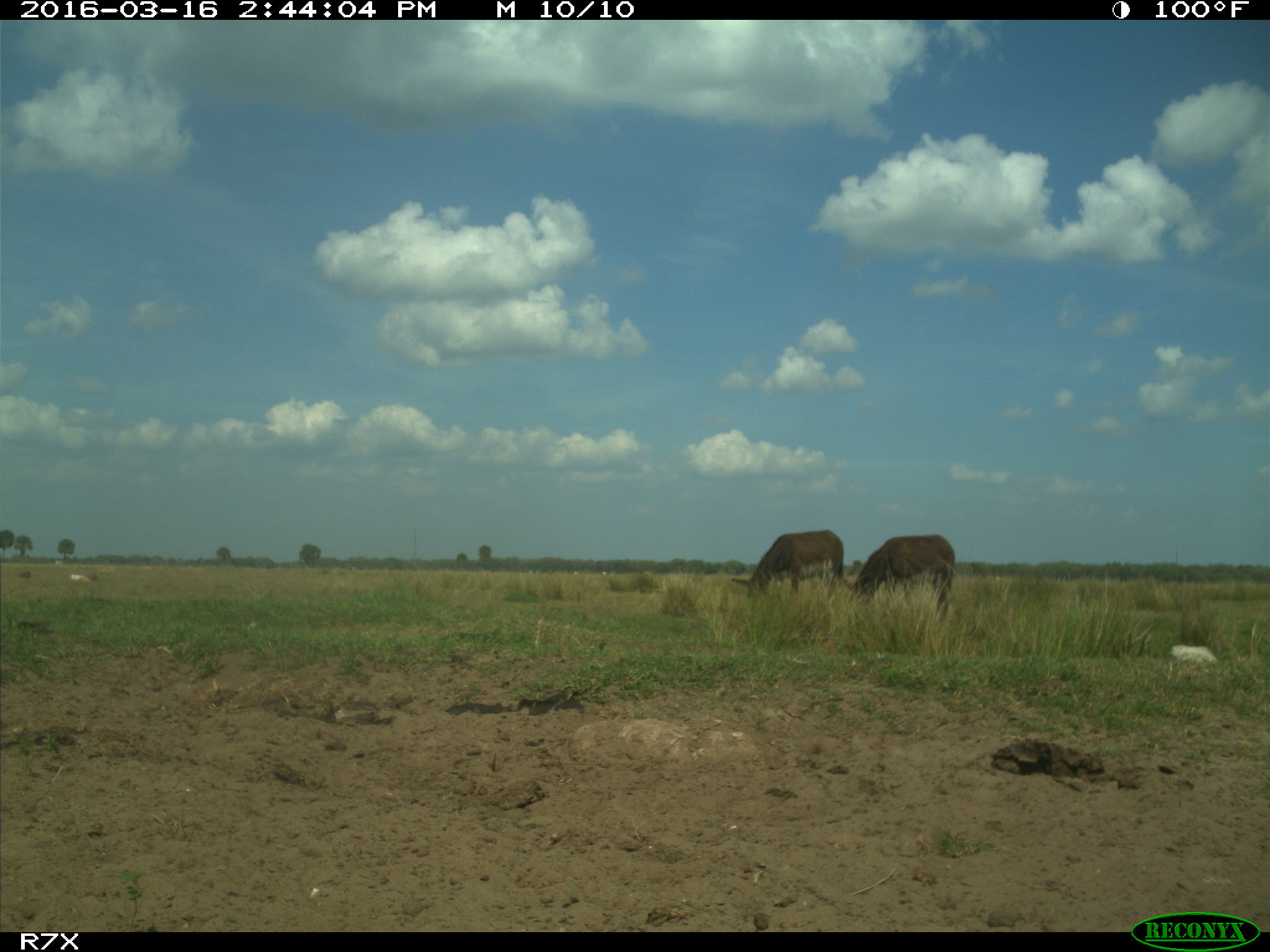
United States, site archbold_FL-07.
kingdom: Animalia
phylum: Chordata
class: Mammalia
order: Artiodactyla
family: Bovidae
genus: Bos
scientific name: Bos taurus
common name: domestic cow